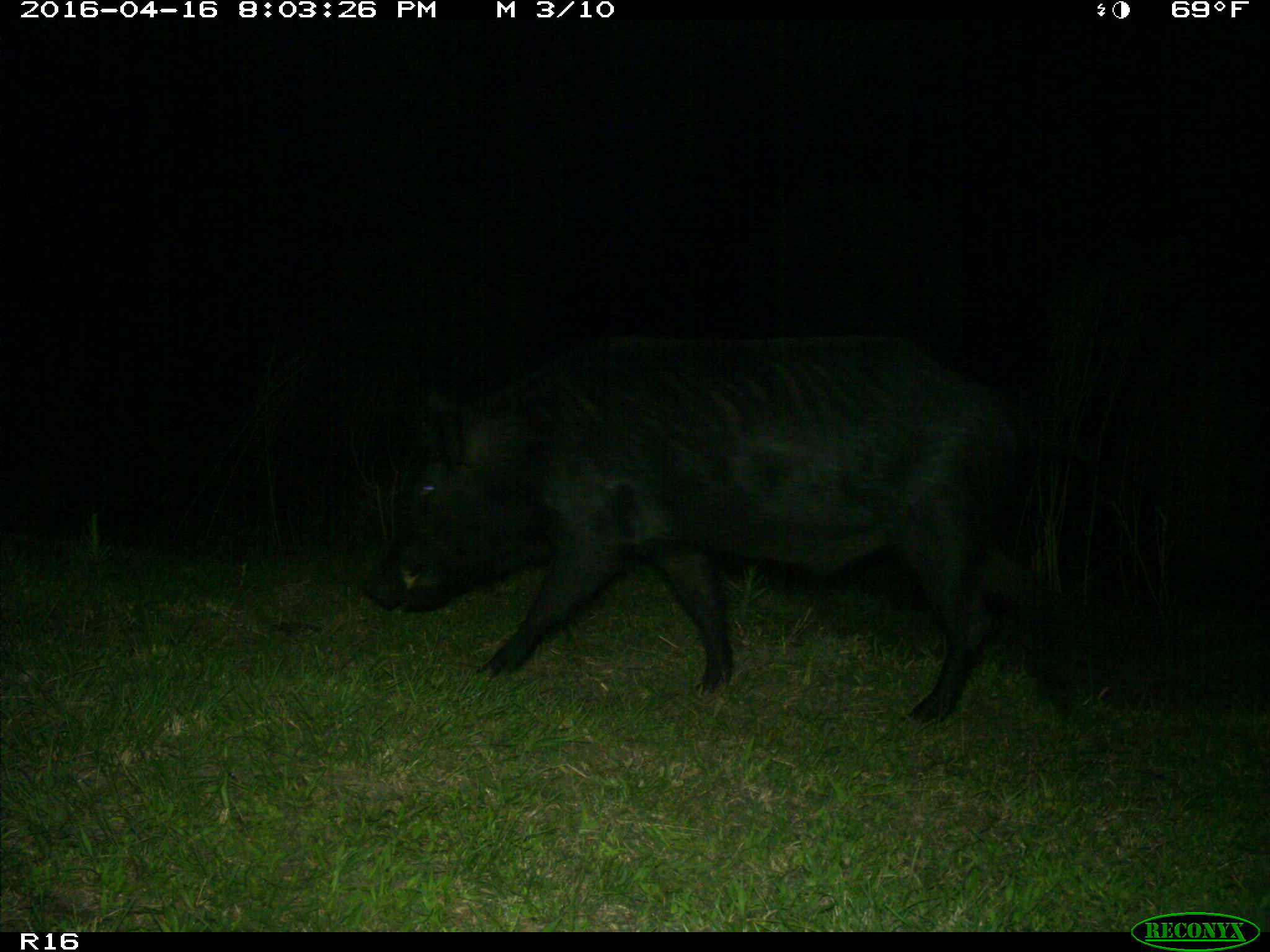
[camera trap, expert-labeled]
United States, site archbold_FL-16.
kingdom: Animalia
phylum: Chordata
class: Mammalia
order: Artiodactyla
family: Suidae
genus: Sus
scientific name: Sus scrofa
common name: wild boar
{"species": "Sus scrofa (wild boar)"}